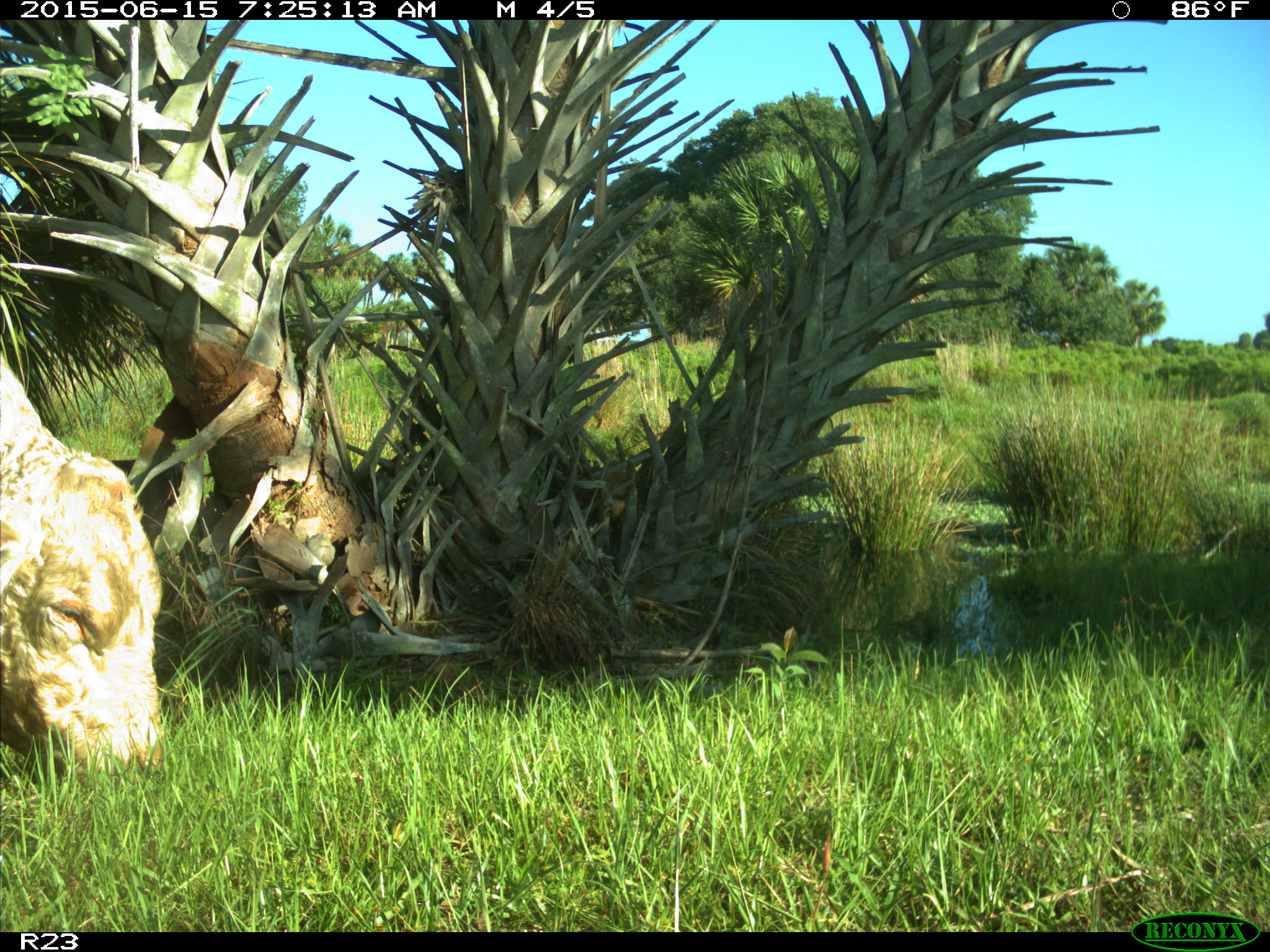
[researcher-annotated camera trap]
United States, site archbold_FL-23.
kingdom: Animalia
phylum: Chordata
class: Mammalia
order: Artiodactyla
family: Bovidae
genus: Bos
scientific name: Bos taurus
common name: domestic cow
Bos taurus (domestic cow).